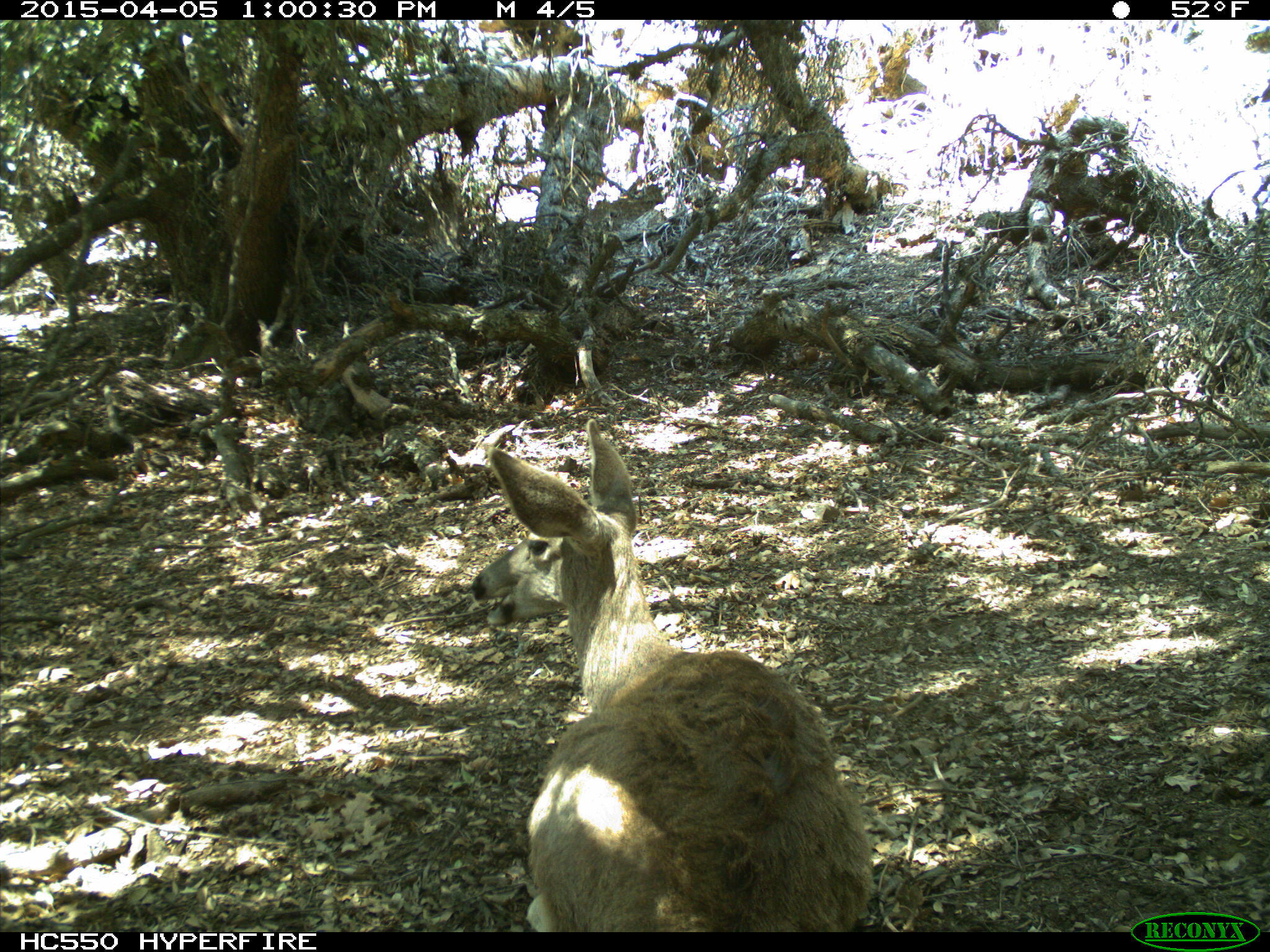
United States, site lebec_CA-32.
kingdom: Animalia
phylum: Chordata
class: Mammalia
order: Artiodactyla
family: Cervidae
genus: Odocoileus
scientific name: Odocoileus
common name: deer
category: unidentified deer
Unidentified deer (deer) (Odocoileus).